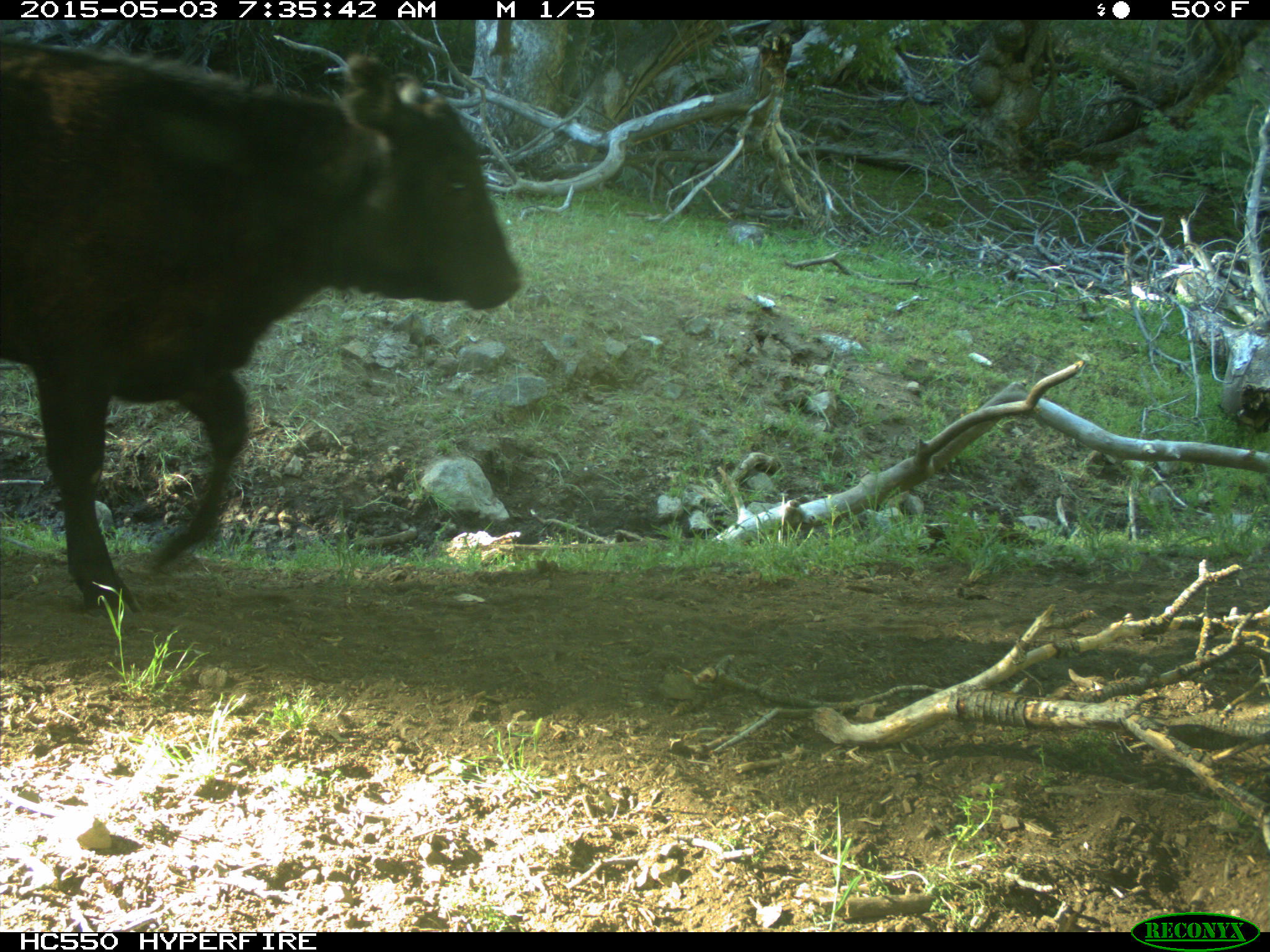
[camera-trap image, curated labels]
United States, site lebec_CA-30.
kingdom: Animalia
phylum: Chordata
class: Mammalia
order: Artiodactyla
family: Bovidae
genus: Bos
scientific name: Bos taurus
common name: domestic cow